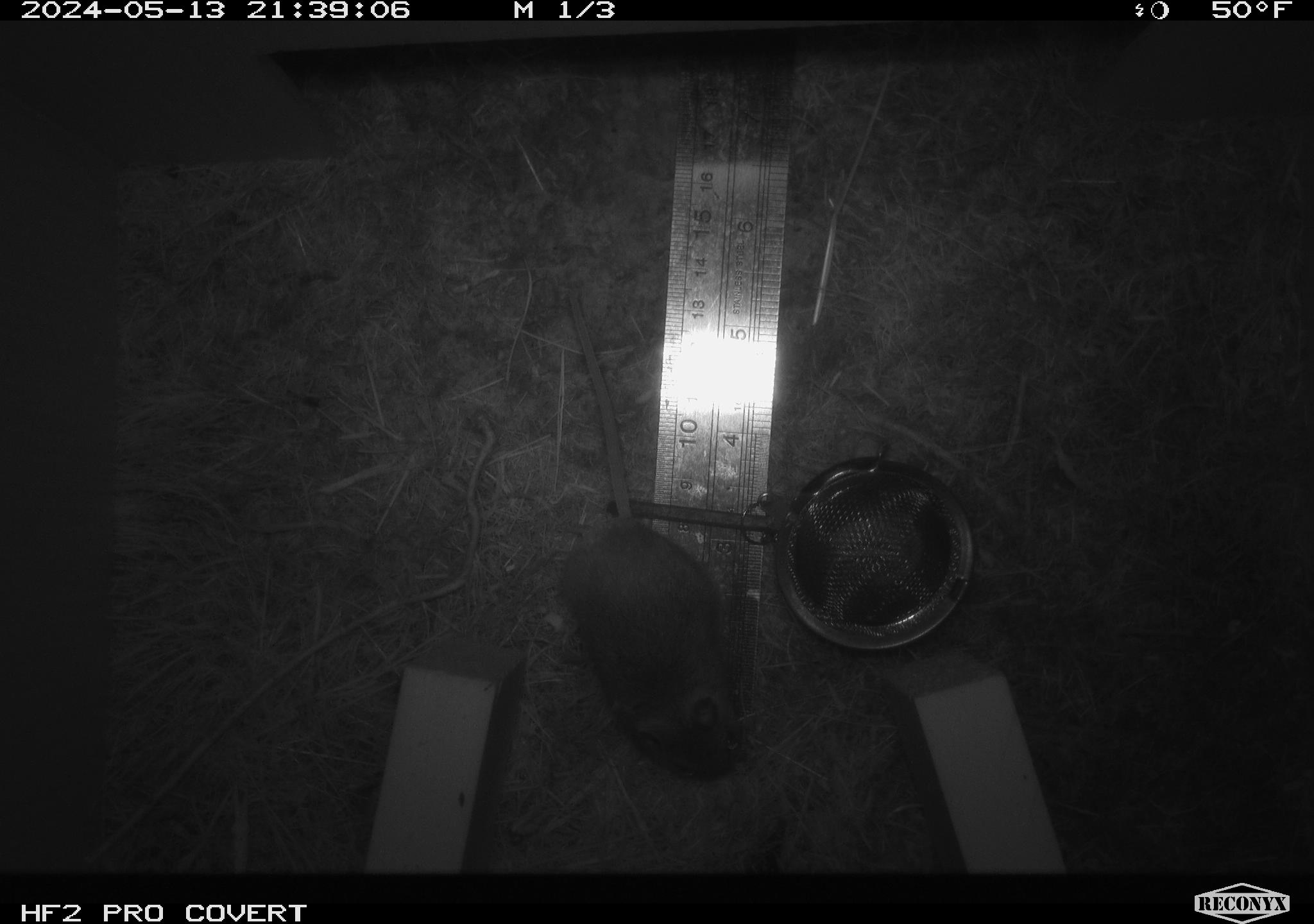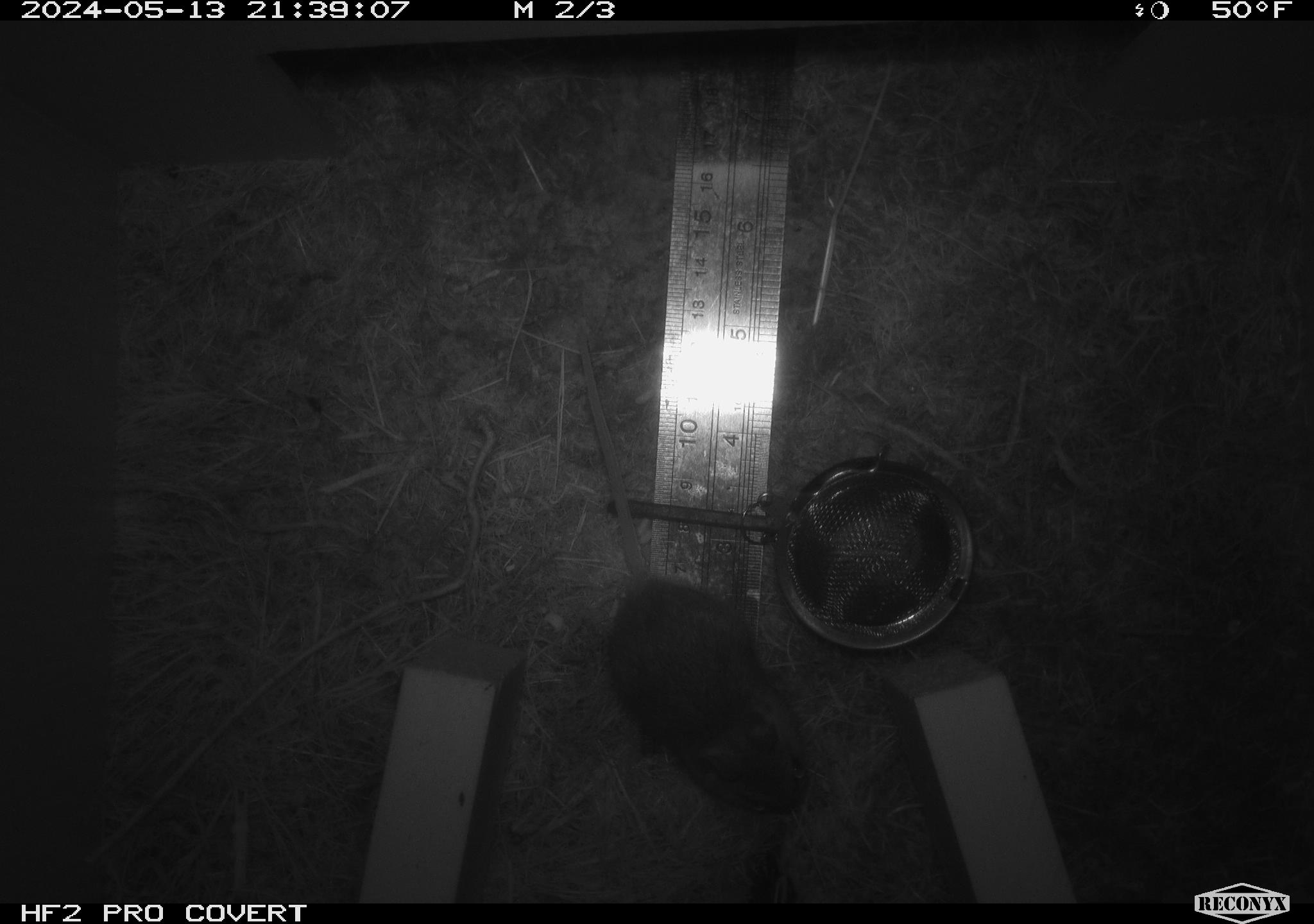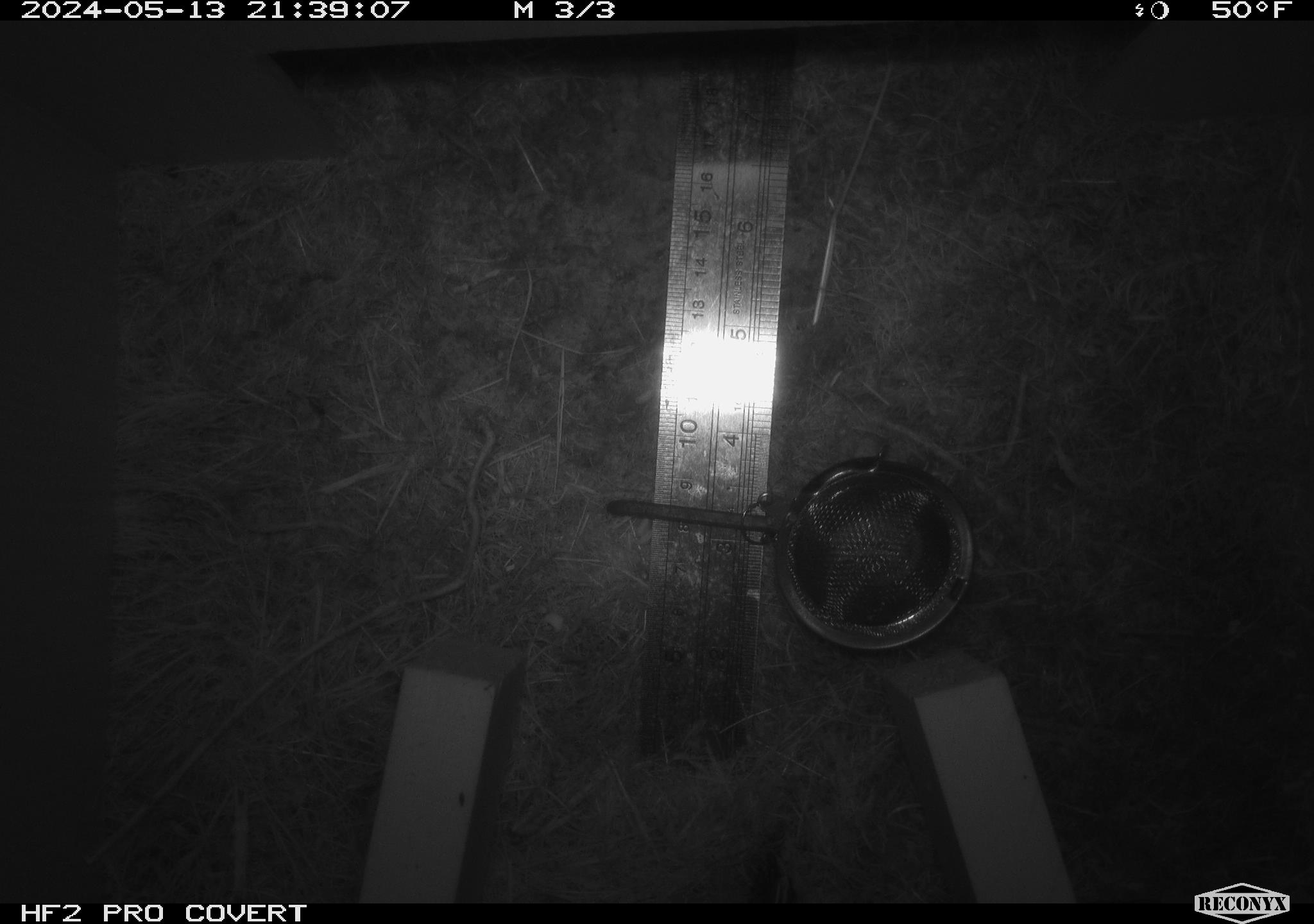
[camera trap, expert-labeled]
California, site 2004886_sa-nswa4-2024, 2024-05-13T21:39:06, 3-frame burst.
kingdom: Animalia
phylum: Arthropoda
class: Insecta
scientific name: Insecta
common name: insect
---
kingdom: Animalia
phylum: Chordata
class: Mammalia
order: Rodentia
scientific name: Rodentia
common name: mouse species